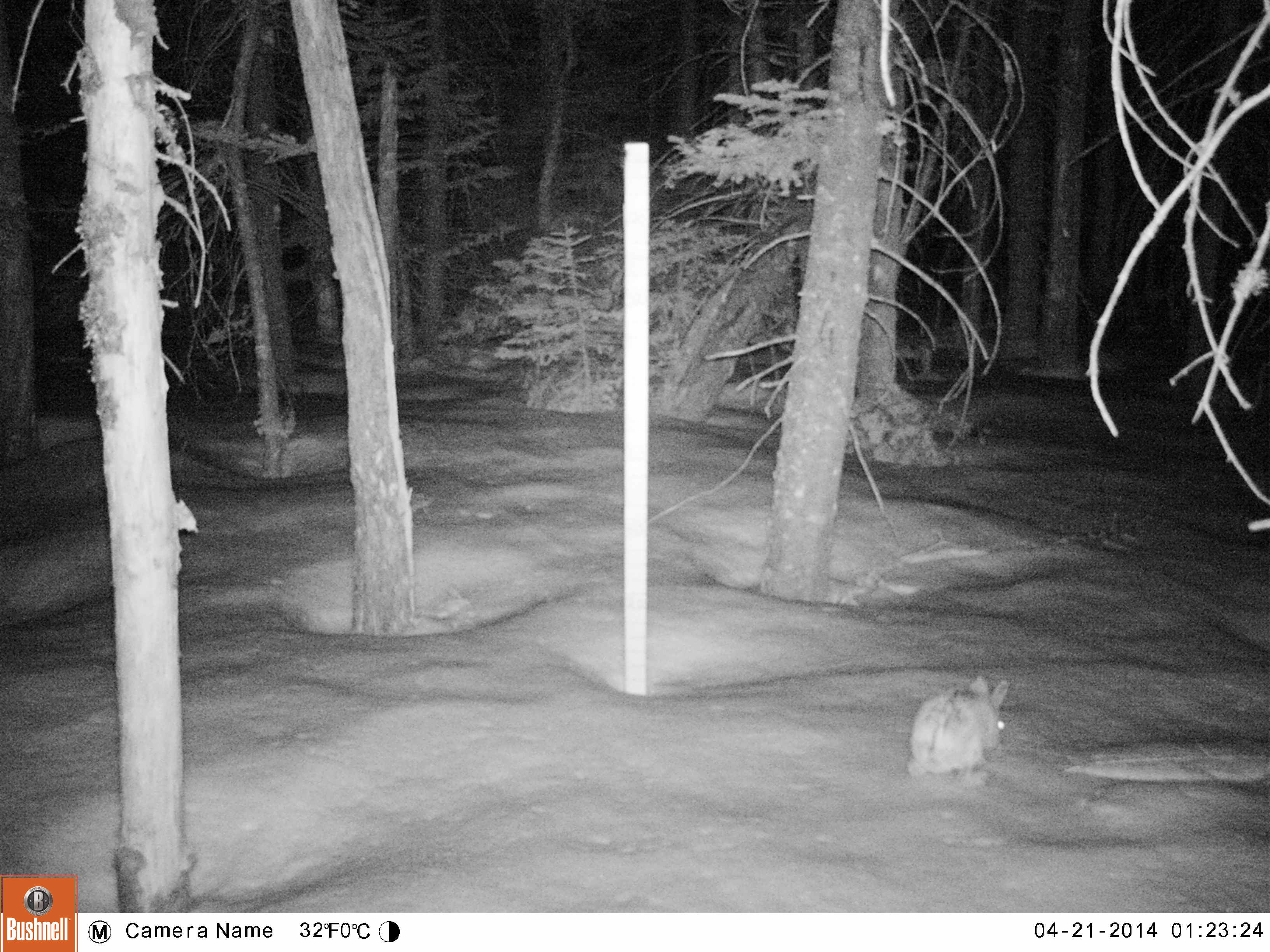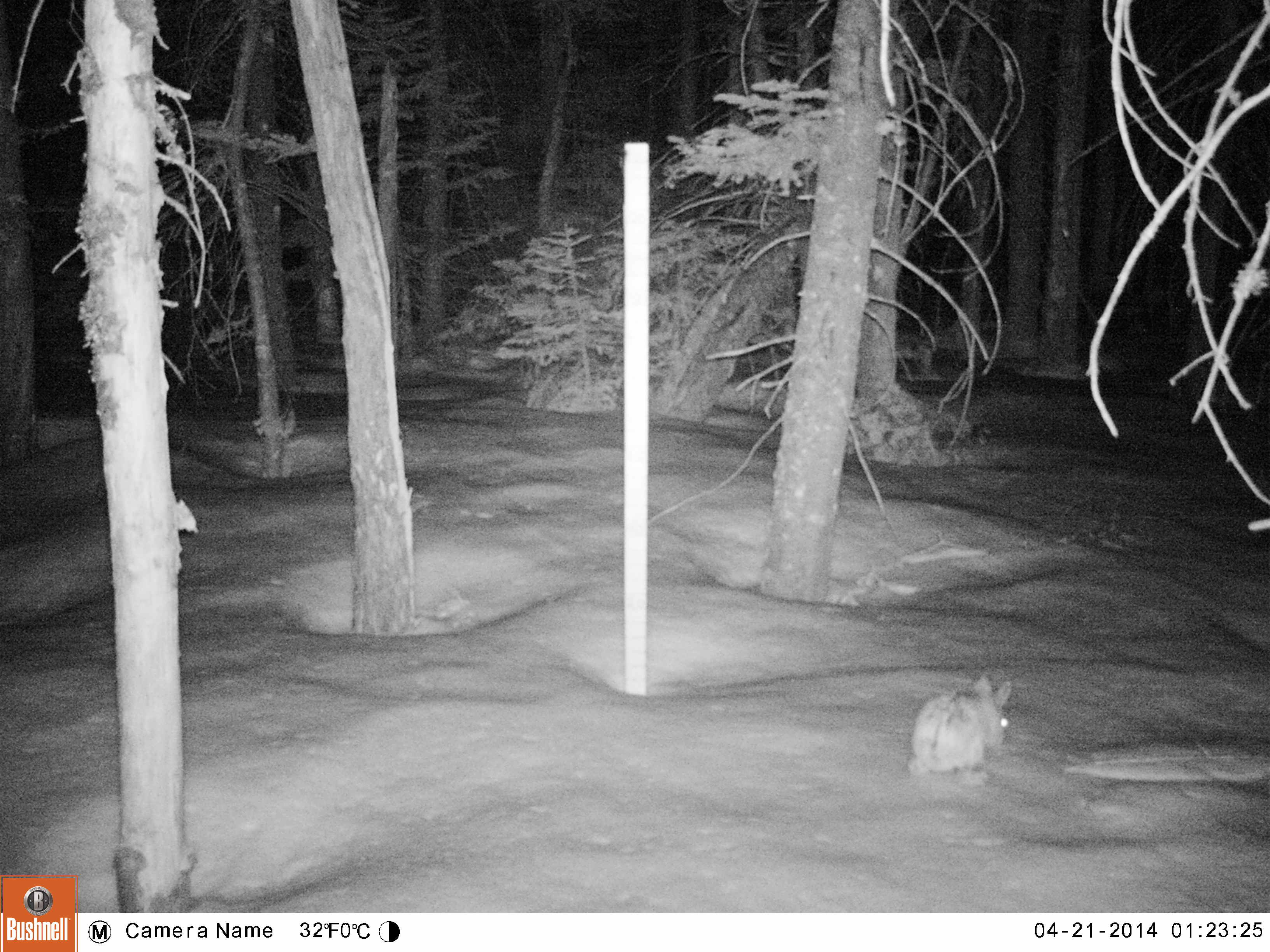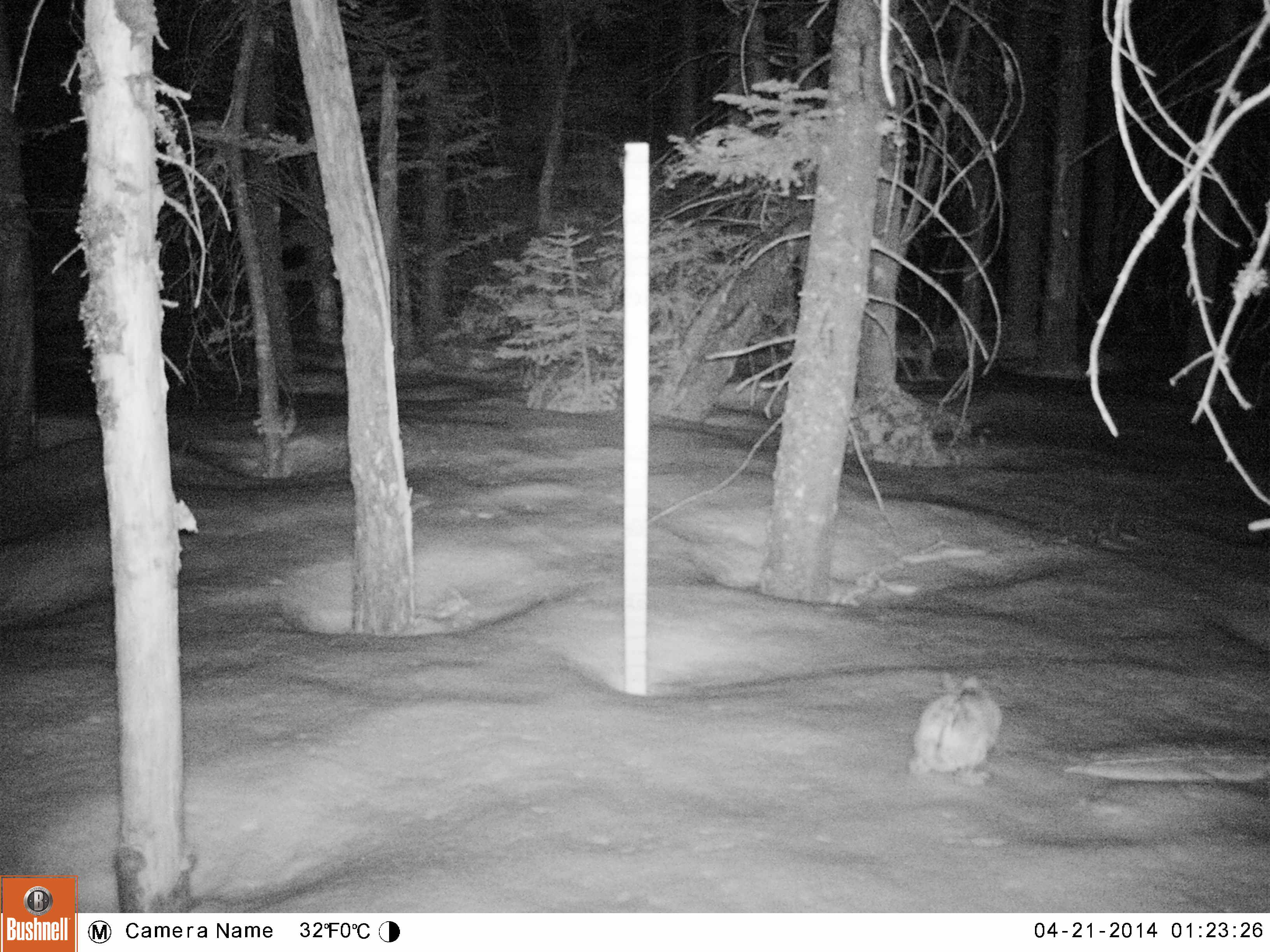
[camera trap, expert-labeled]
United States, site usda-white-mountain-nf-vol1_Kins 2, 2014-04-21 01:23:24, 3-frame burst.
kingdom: Animalia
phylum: Chordata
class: Mammalia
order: Lagomorpha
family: Leporidae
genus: Lepus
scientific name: Lepus americanus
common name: snowshoe hare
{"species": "snowshoe hare (Lepus americanus)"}